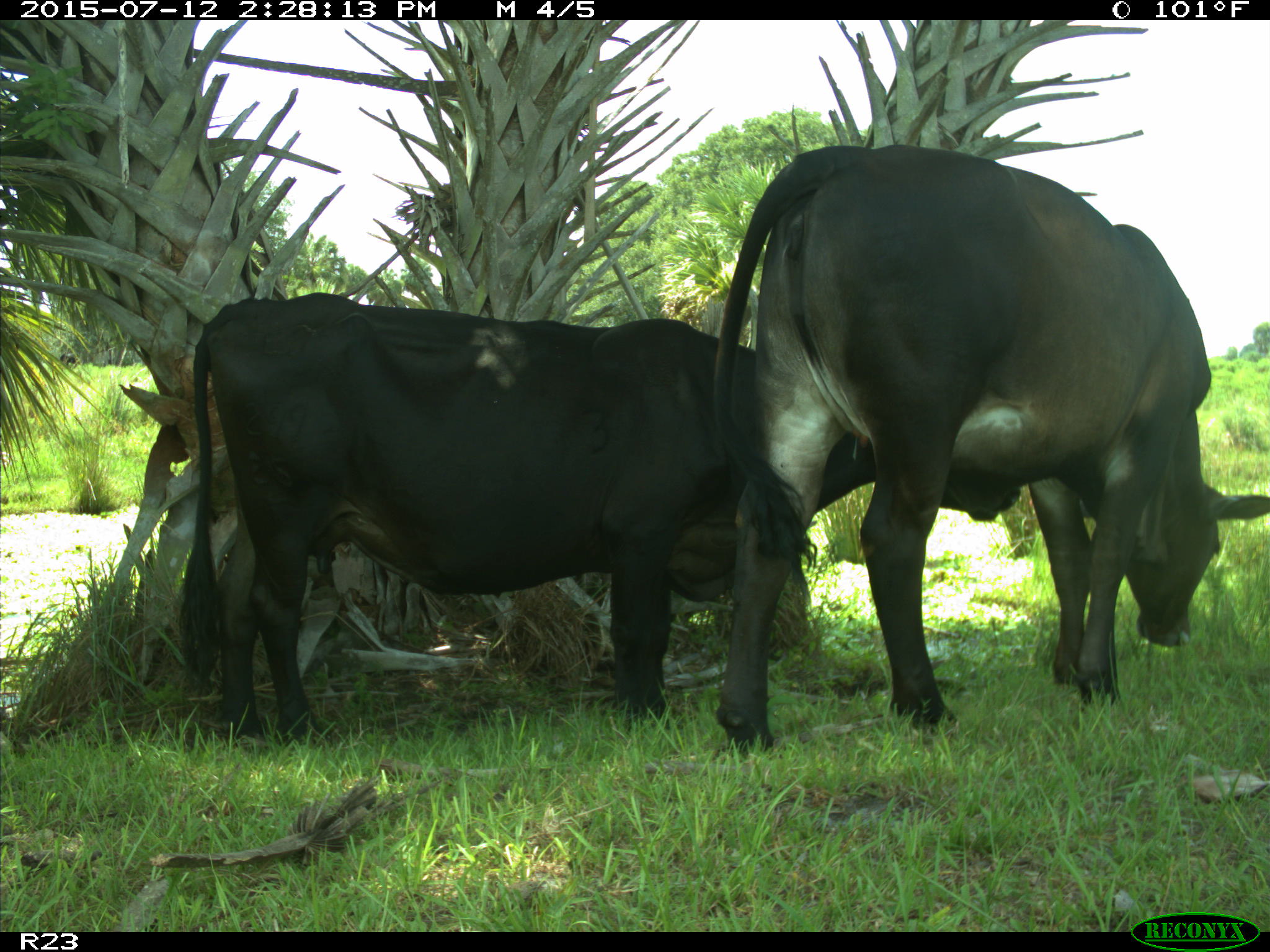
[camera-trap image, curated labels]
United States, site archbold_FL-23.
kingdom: Animalia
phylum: Chordata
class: Mammalia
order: Artiodactyla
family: Bovidae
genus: Bos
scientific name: Bos taurus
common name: domestic cow